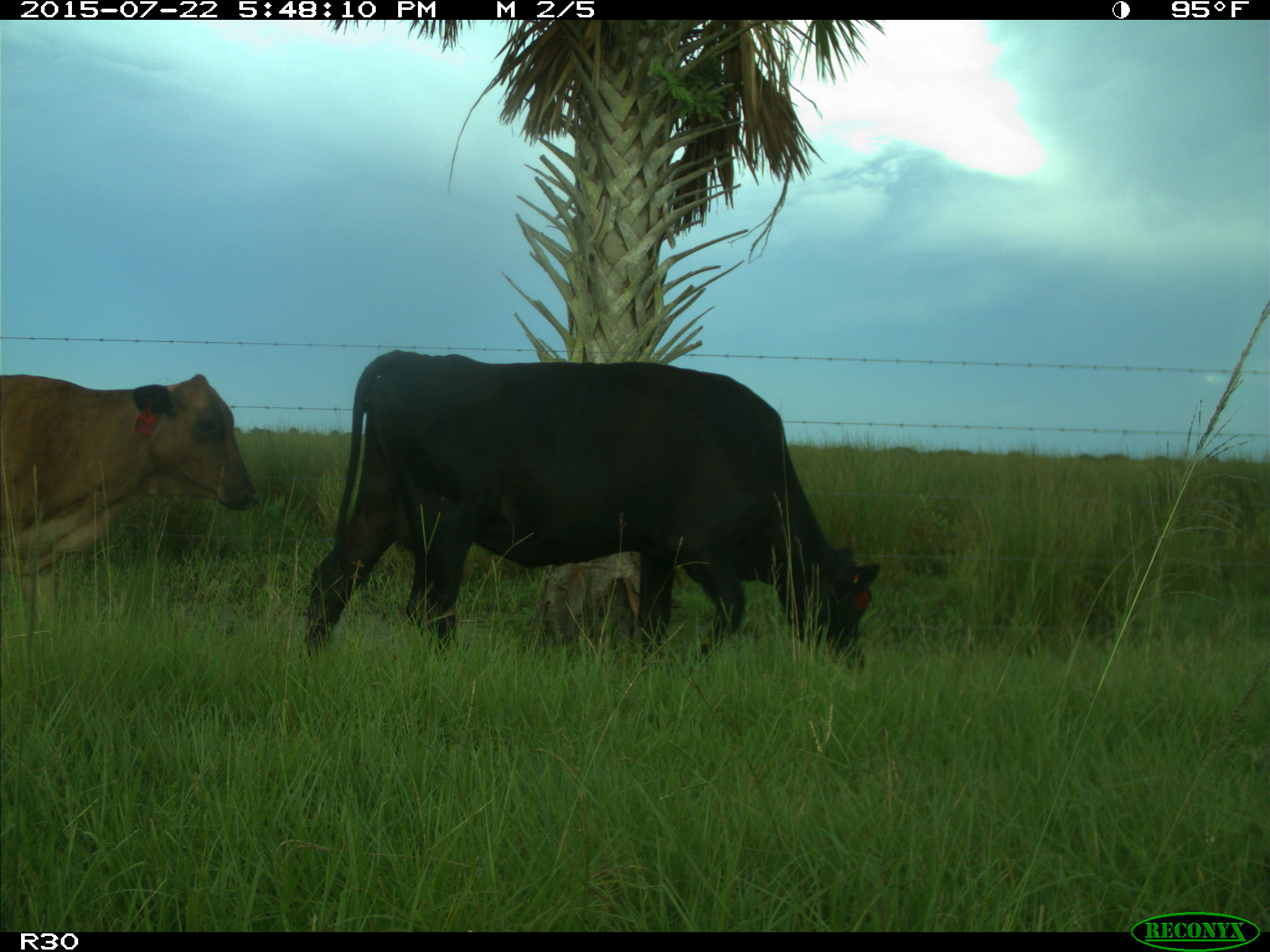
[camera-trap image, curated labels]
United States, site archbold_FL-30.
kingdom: Animalia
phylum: Chordata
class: Mammalia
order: Artiodactyla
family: Bovidae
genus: Bos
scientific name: Bos taurus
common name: domestic cow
Bos taurus (domestic cow).